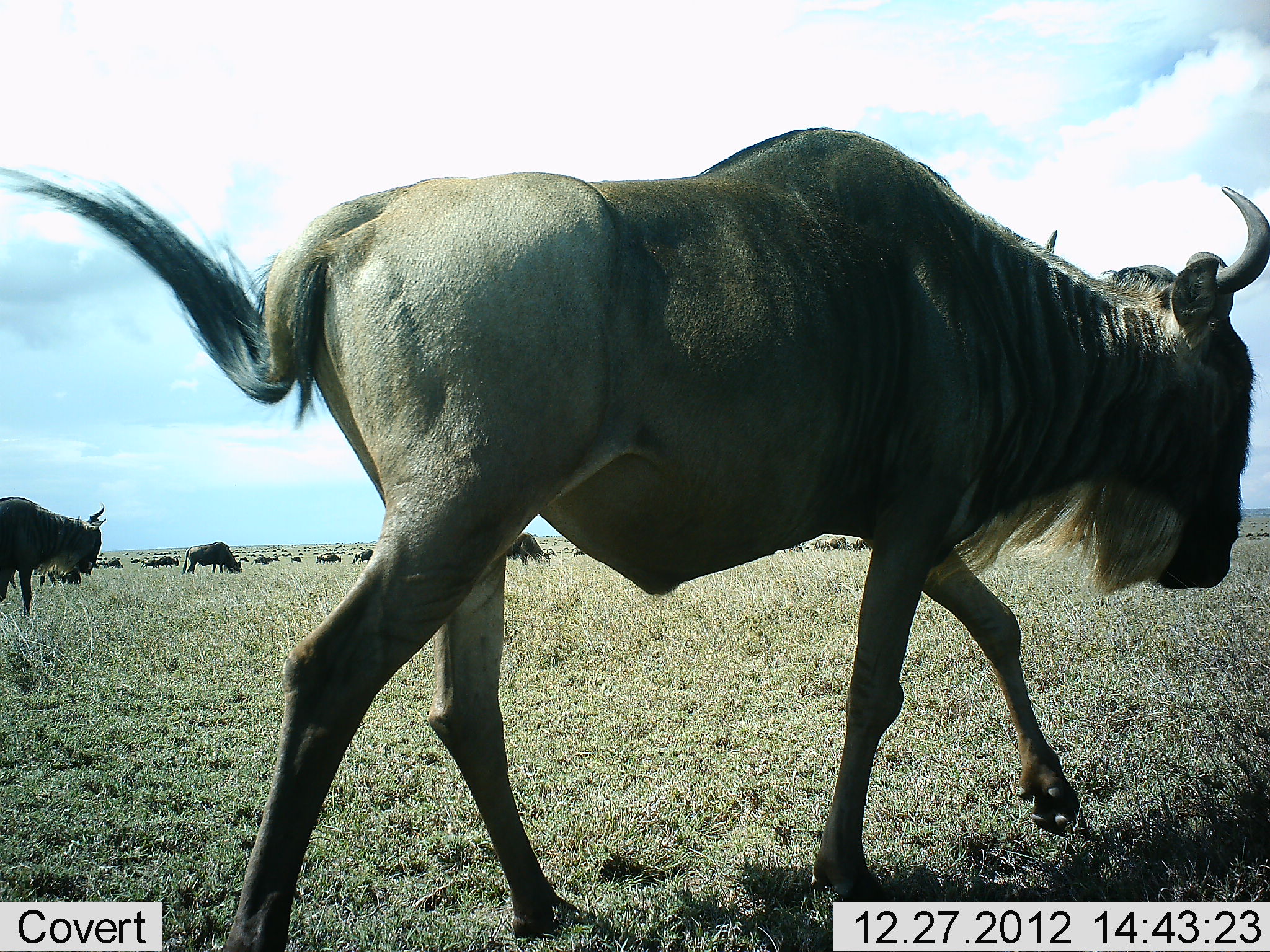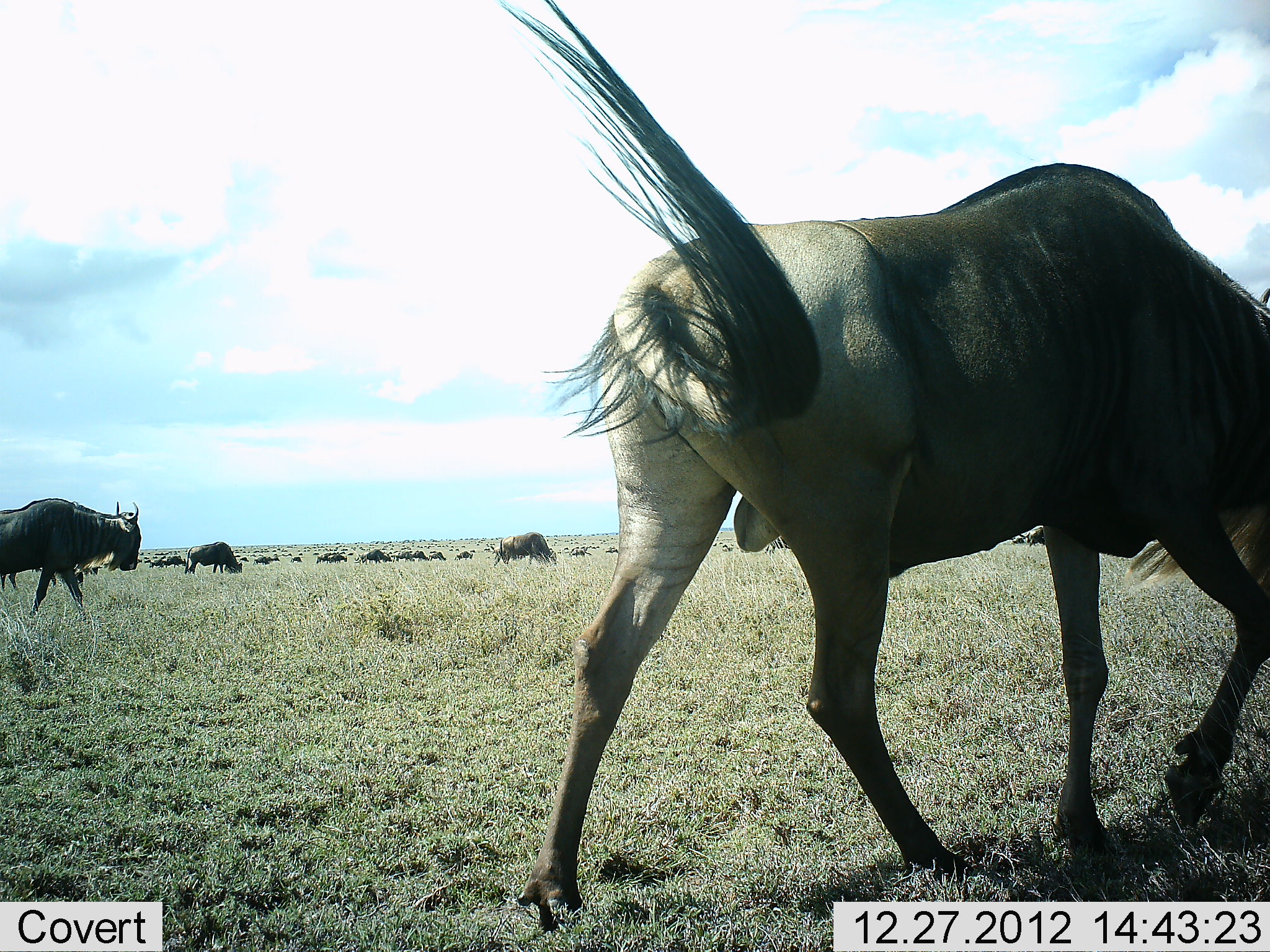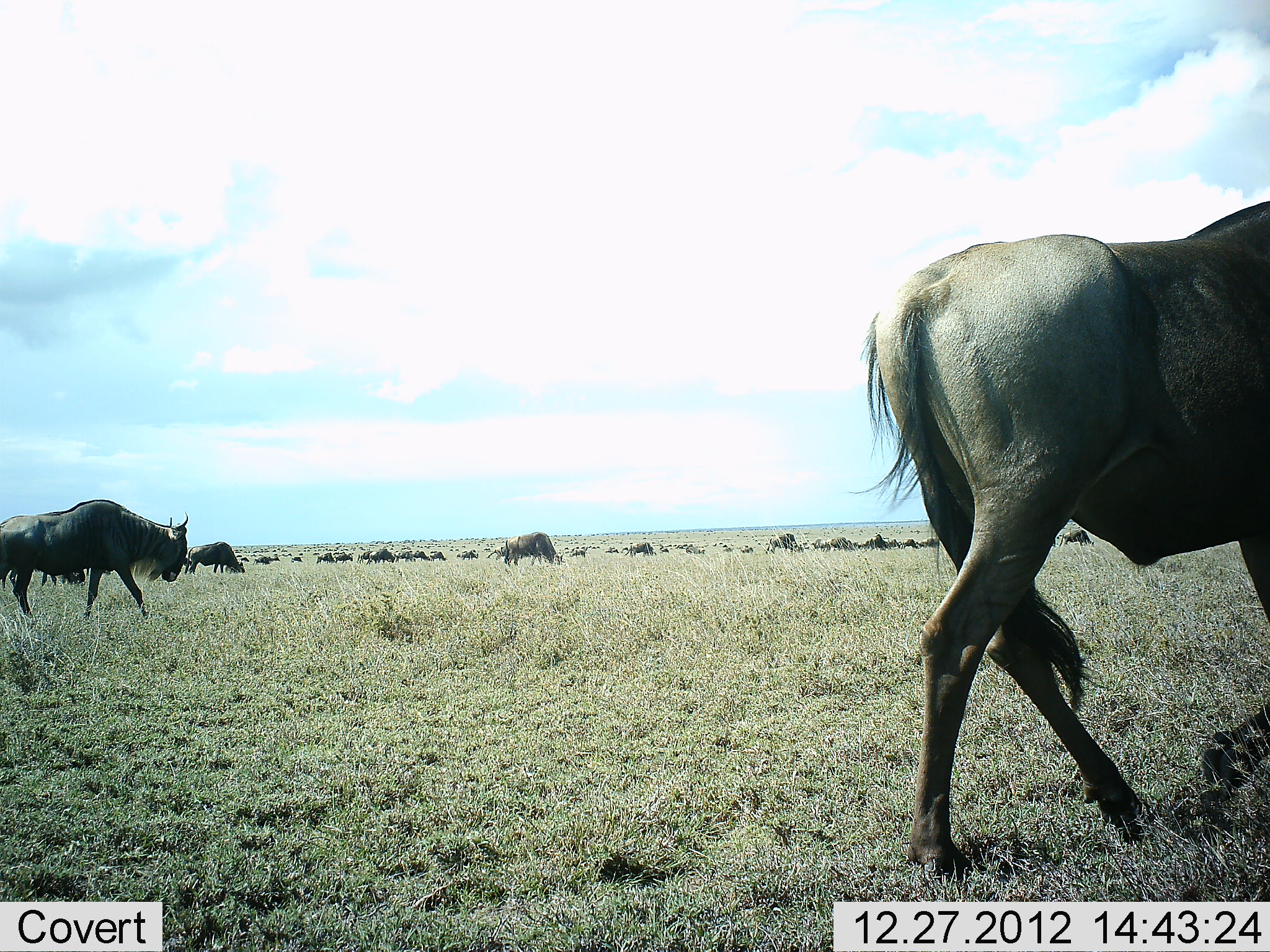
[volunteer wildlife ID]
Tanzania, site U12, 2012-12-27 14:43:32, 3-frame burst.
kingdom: Animalia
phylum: Chordata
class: Mammalia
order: Artiodactyla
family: Bovidae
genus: Connochaetes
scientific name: Connochaetes taurinus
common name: blue wildebeest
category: wildebeest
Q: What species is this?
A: Wildebeest (blue wildebeest) (Connochaetes taurinus).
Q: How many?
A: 11-50.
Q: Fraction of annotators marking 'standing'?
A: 10%.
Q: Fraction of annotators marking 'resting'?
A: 0%.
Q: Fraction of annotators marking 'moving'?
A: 90%.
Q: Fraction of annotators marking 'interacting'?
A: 0%.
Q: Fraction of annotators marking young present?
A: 0%.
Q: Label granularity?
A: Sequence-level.